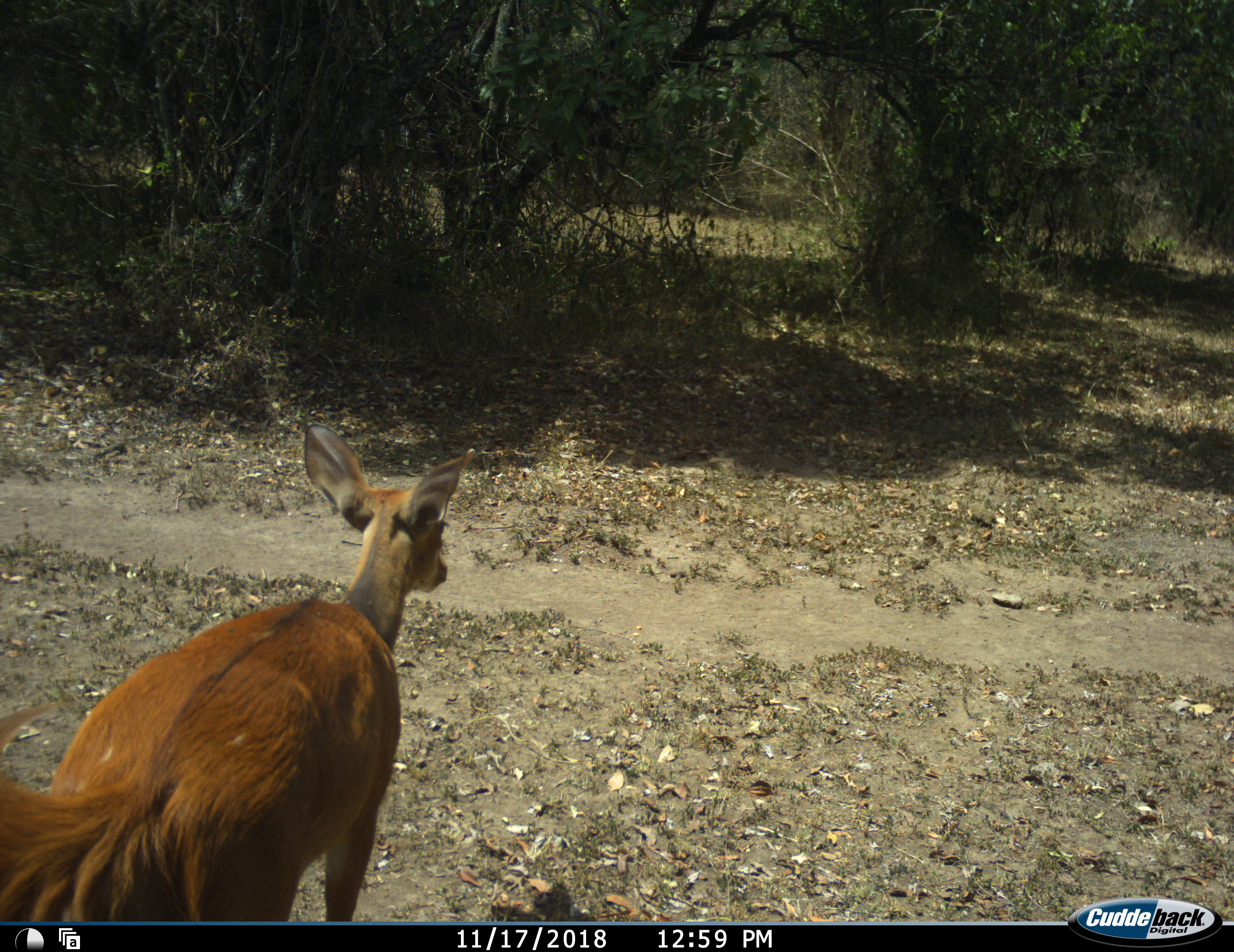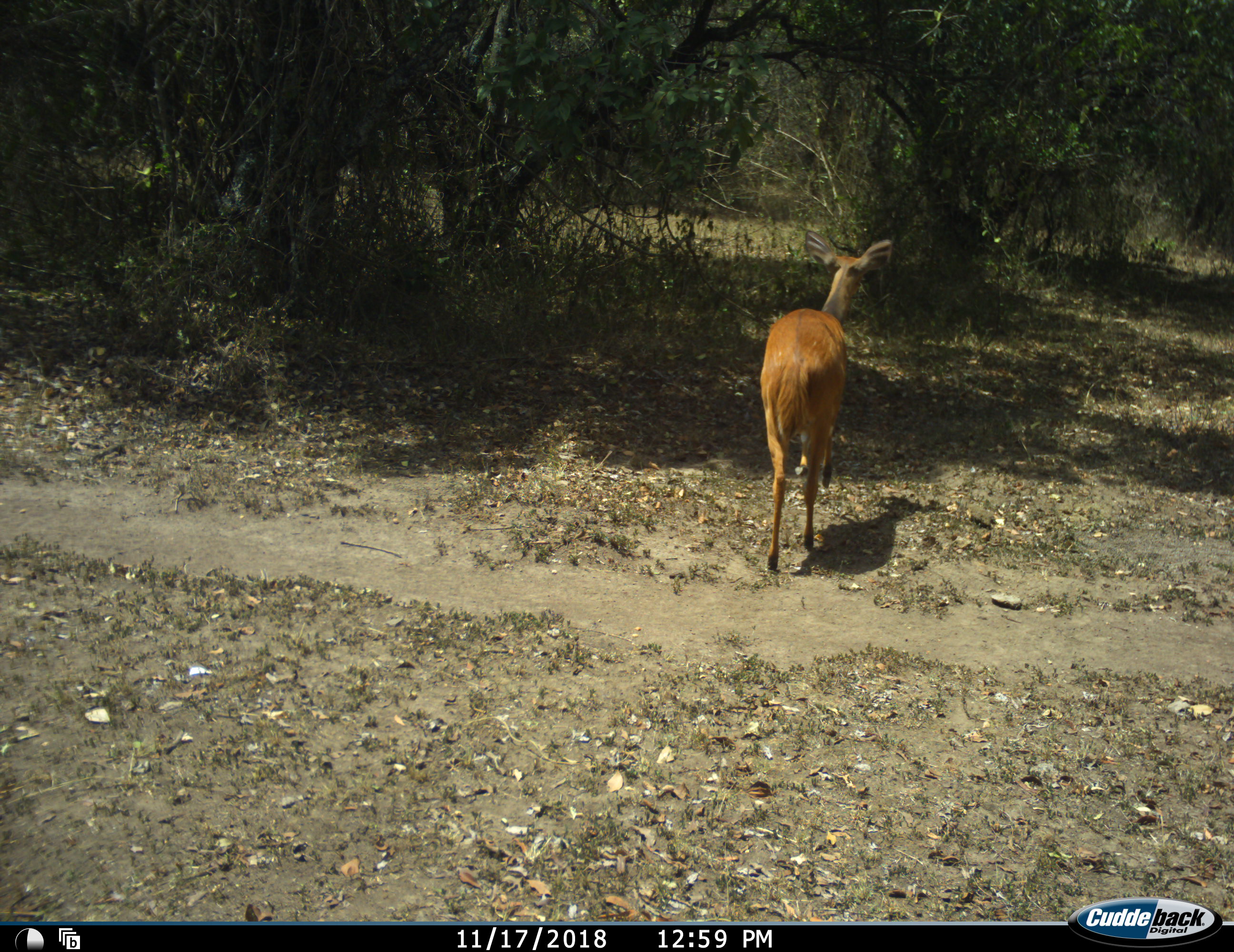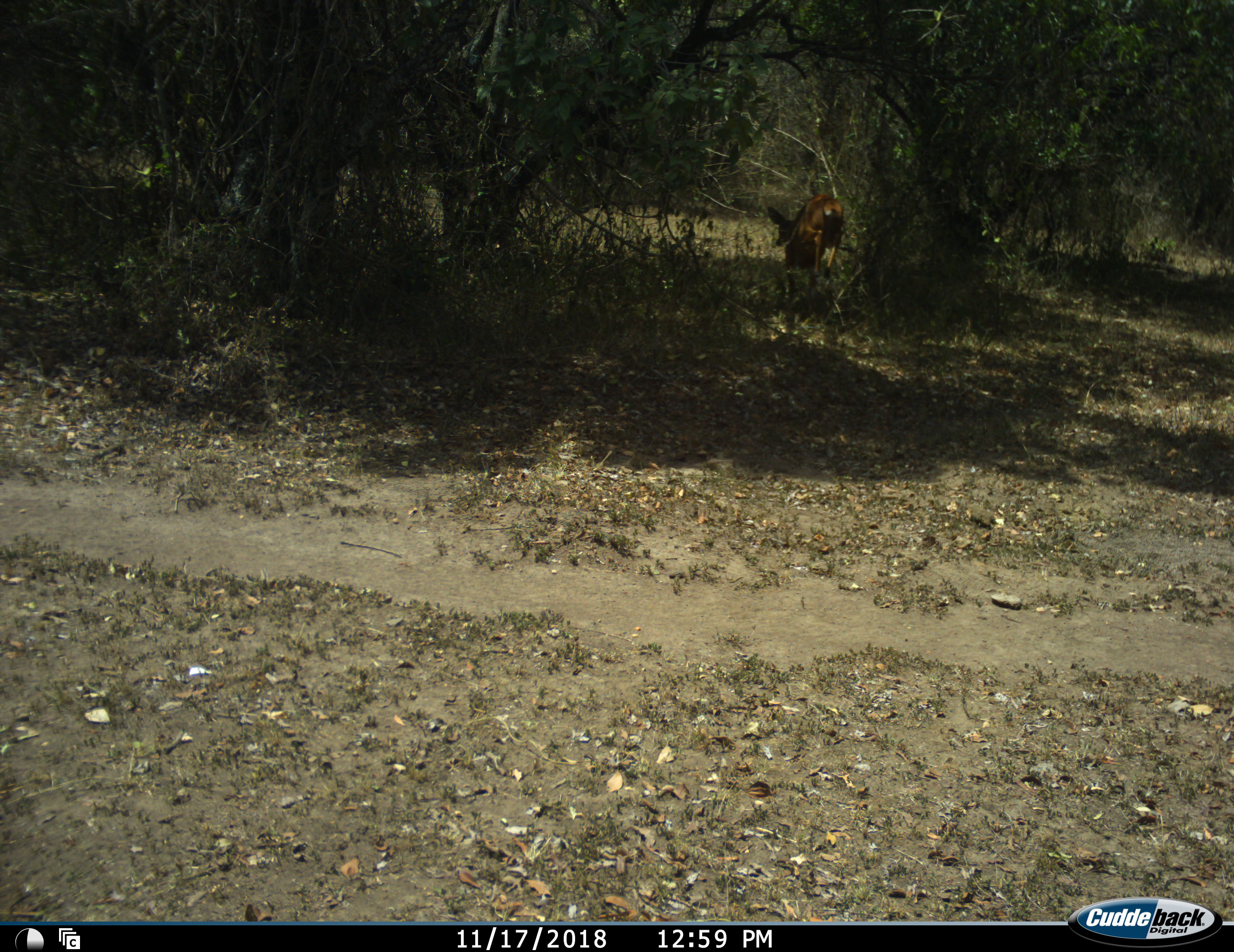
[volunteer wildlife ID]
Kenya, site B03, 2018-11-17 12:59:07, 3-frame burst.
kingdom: Animalia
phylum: Chordata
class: Mammalia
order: Artiodactyla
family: Bovidae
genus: Tragelaphus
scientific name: Tragelaphus scriptus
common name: bushbuck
Bushbuck (Tragelaphus scriptus), count 1. Behavior (volunteer vote fractions): standing 0%, resting 0%, moving 100%, interacting 0%. Young present (vote fraction): 0%. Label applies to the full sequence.